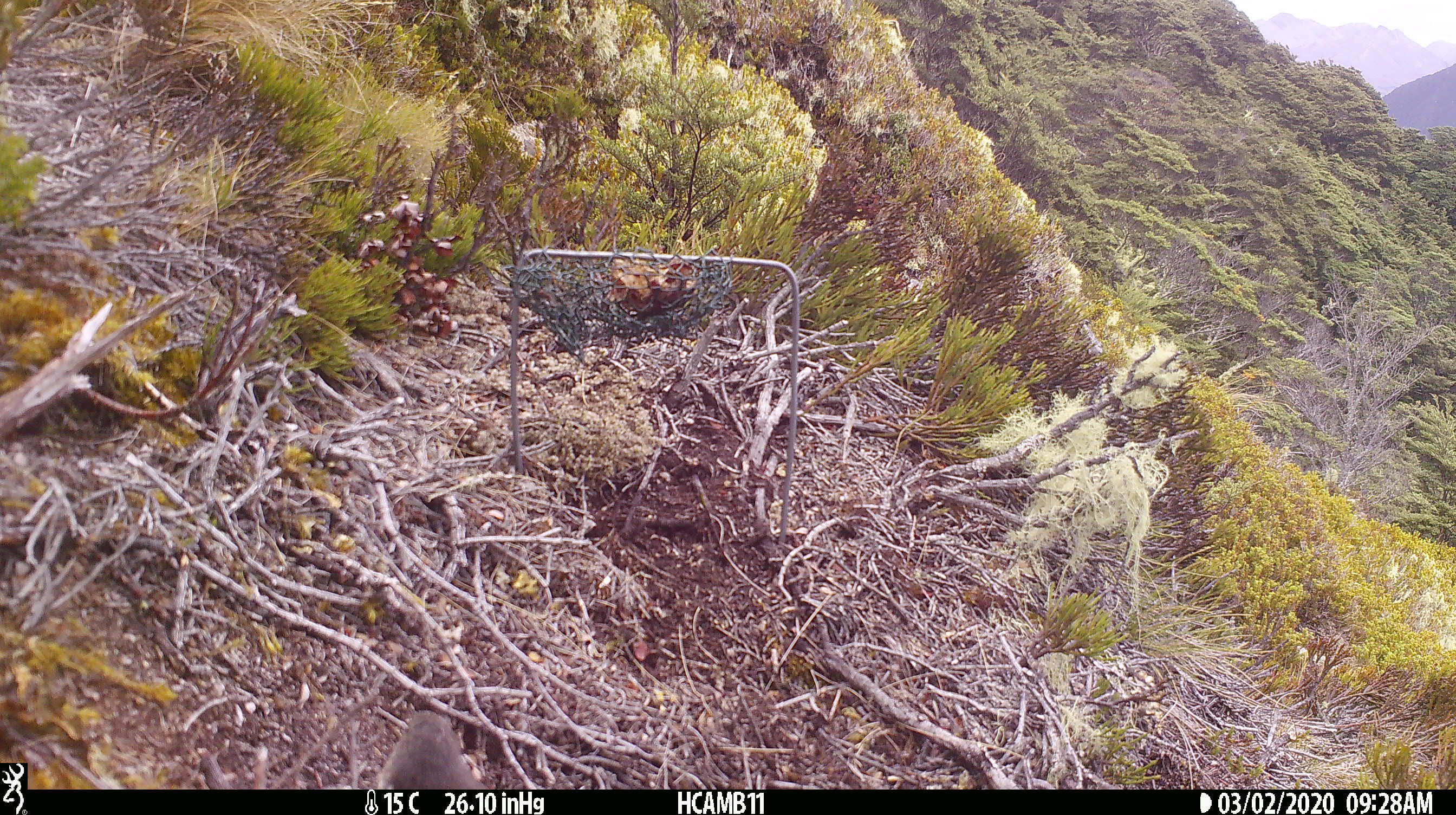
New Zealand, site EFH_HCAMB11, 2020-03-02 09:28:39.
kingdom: Animalia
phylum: Chordata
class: Aves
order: Passeriformes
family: Petroicidae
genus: Petroica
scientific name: Petroica macrocephala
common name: tomtit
Tomtit (Petroica macrocephala).